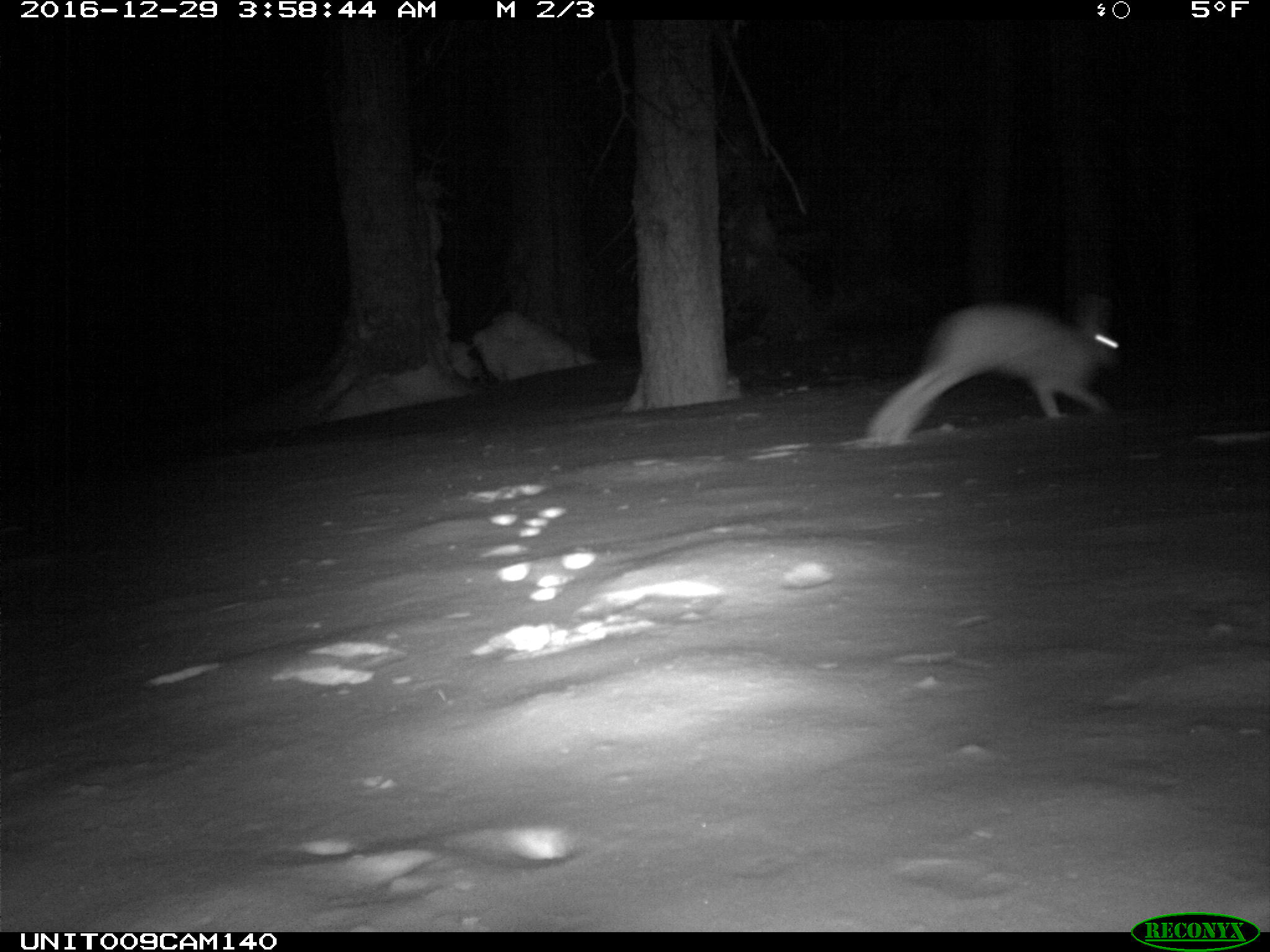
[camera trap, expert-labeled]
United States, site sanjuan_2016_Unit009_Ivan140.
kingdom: Animalia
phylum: Chordata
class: Mammalia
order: Lagomorpha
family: Leporidae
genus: Lepus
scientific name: Lepus americanus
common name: snowshoe hare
Lepus americanus (snowshoe hare).